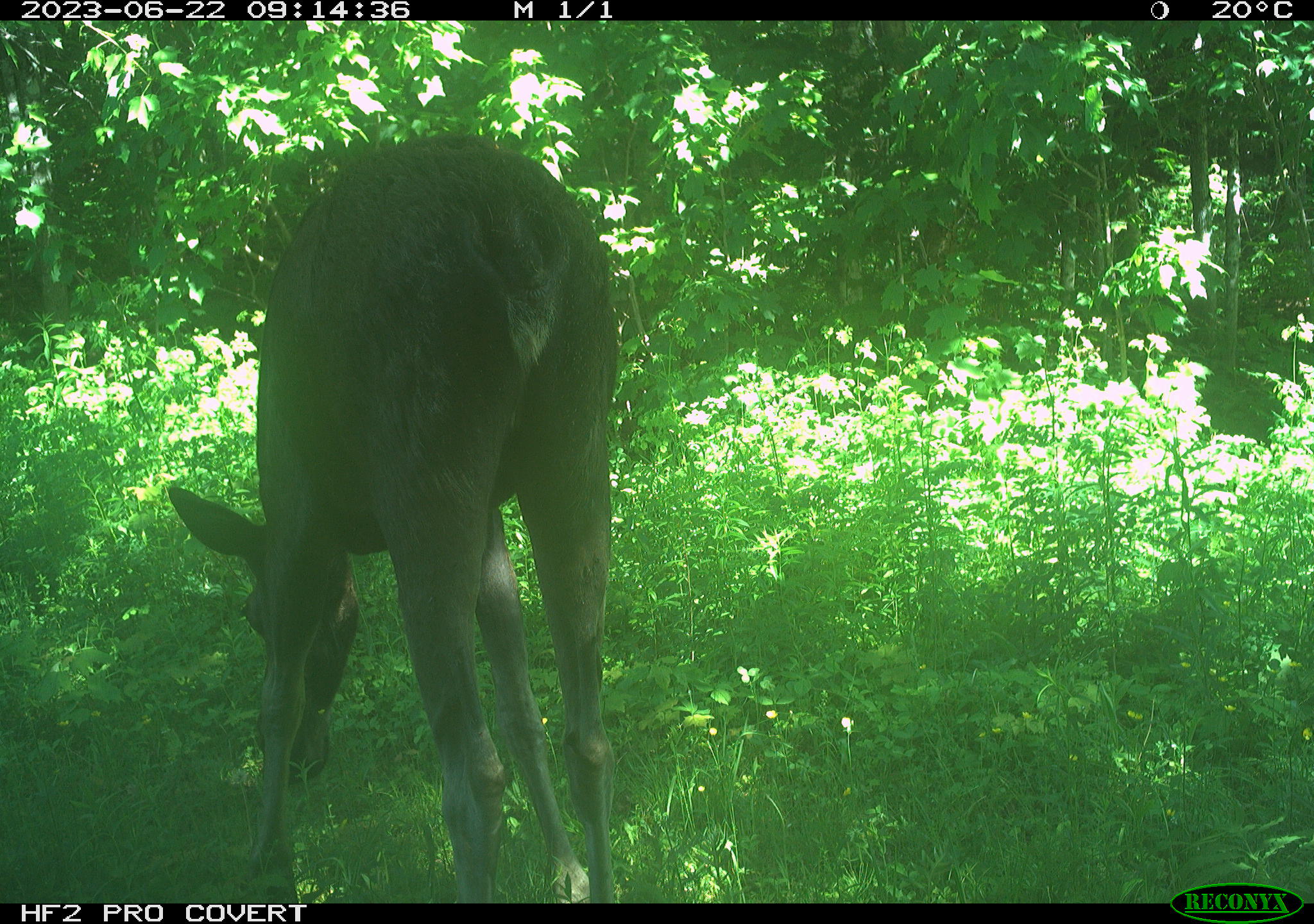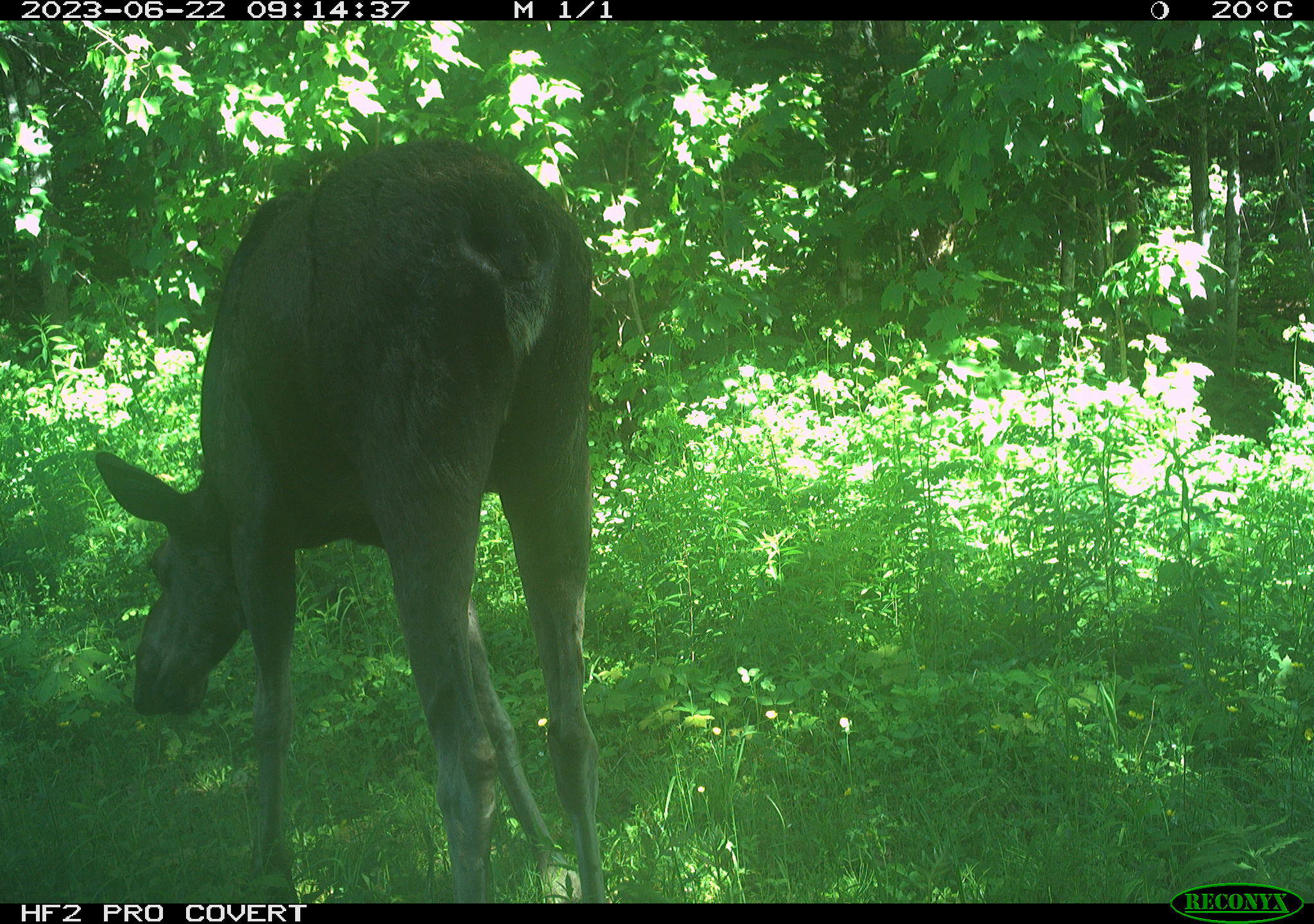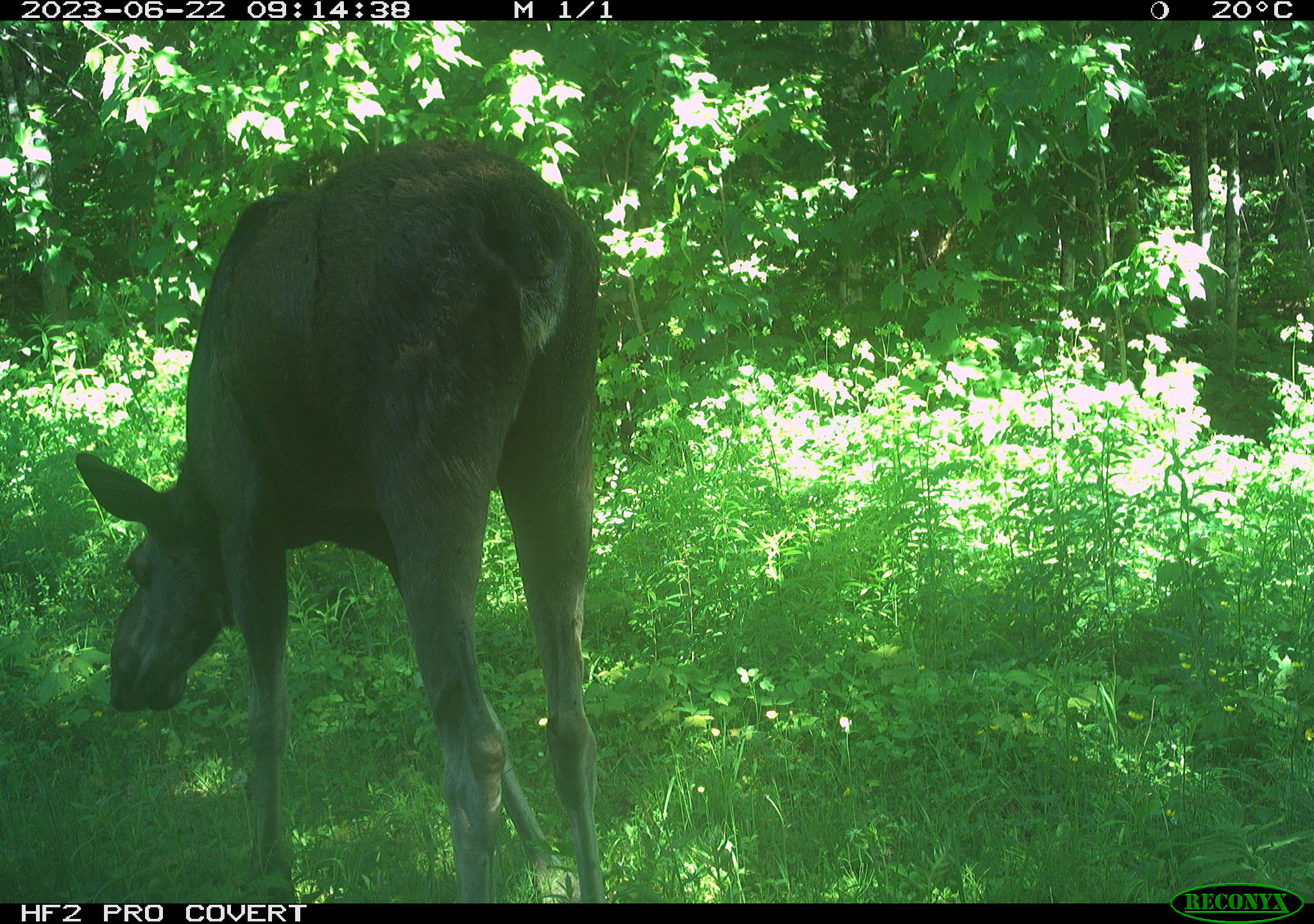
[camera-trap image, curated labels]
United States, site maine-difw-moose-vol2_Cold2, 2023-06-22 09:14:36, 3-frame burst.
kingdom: Animalia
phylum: Chordata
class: Mammalia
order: Artiodactyla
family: Cervidae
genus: Alces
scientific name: Alces alces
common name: moose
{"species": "moose (Alces alces)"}